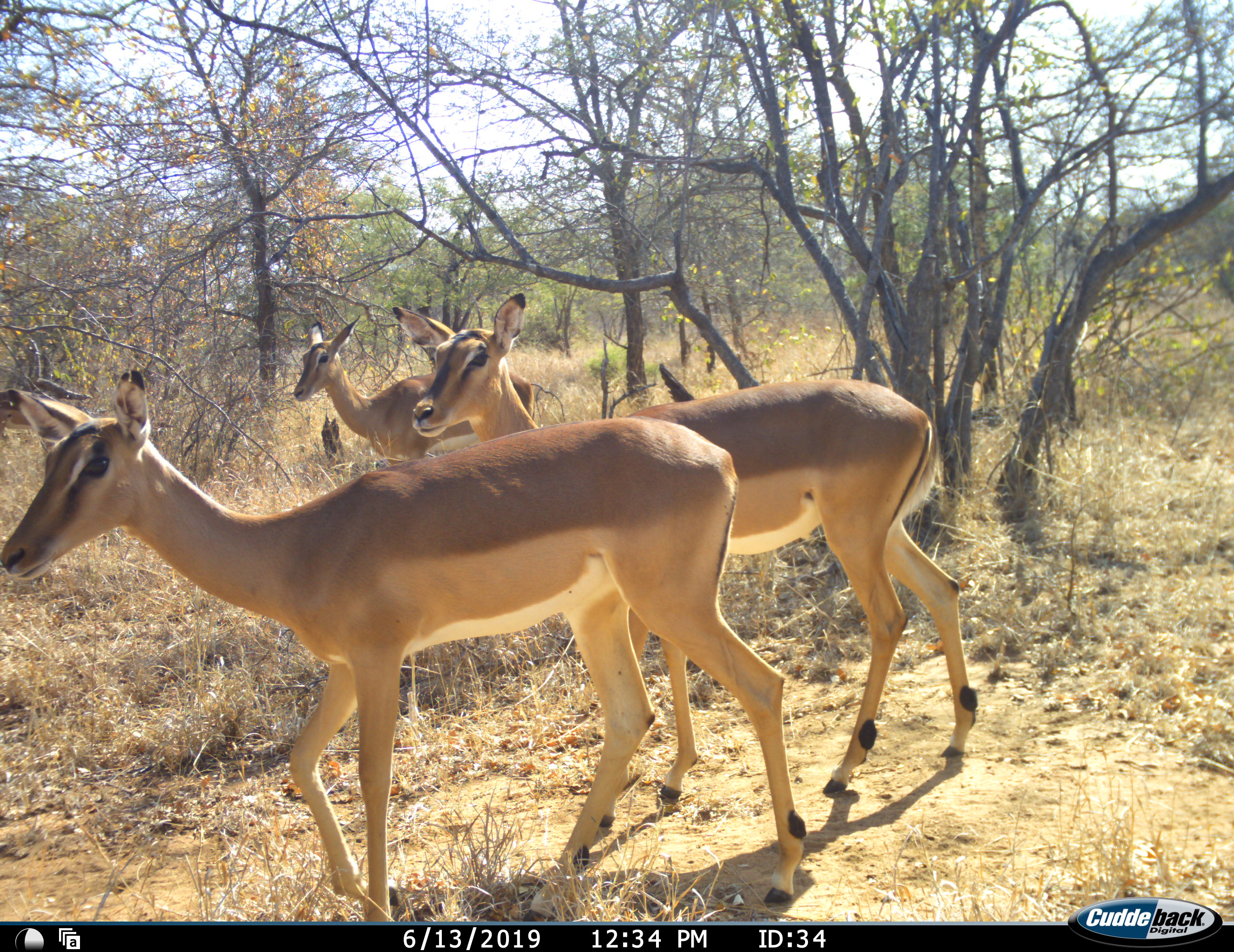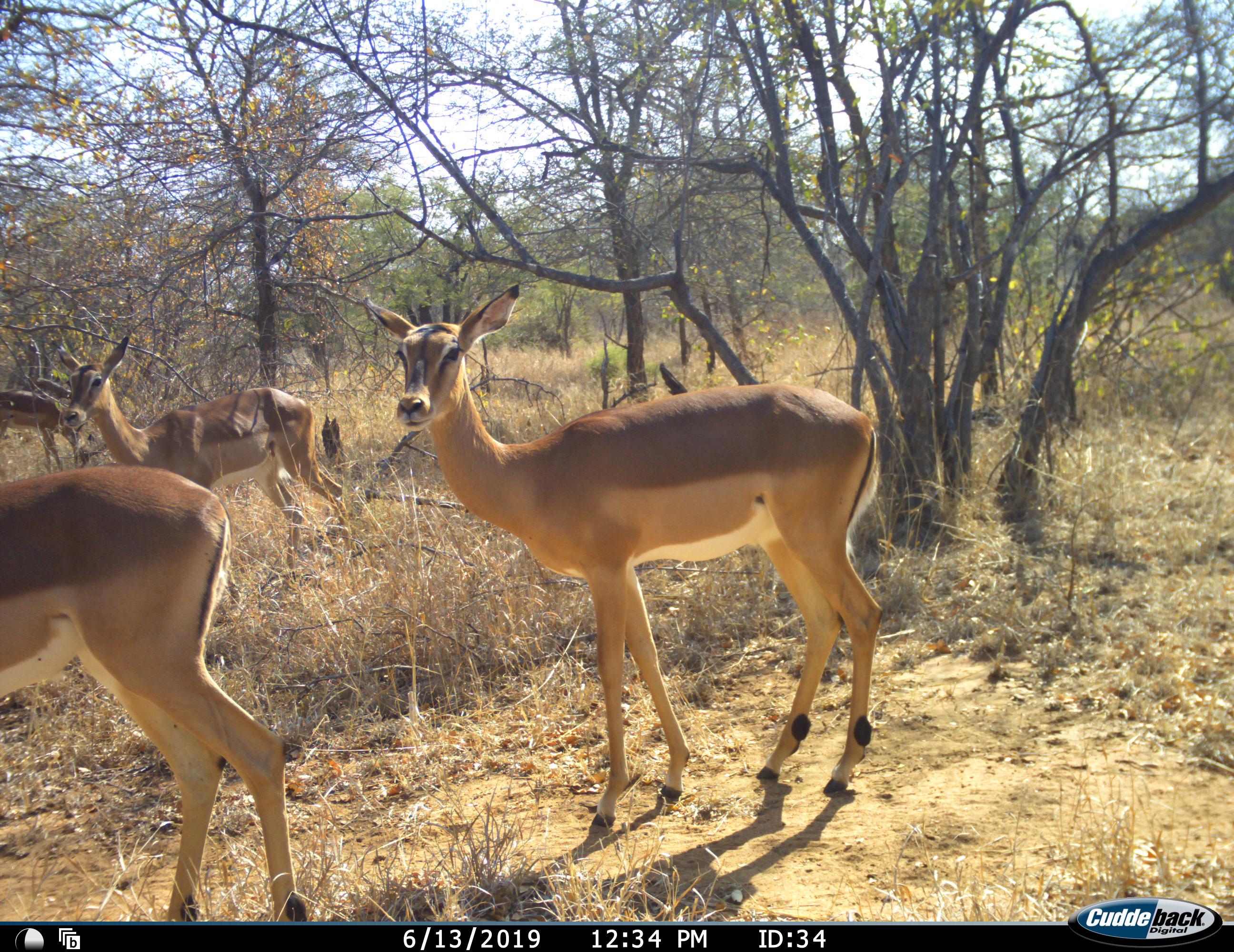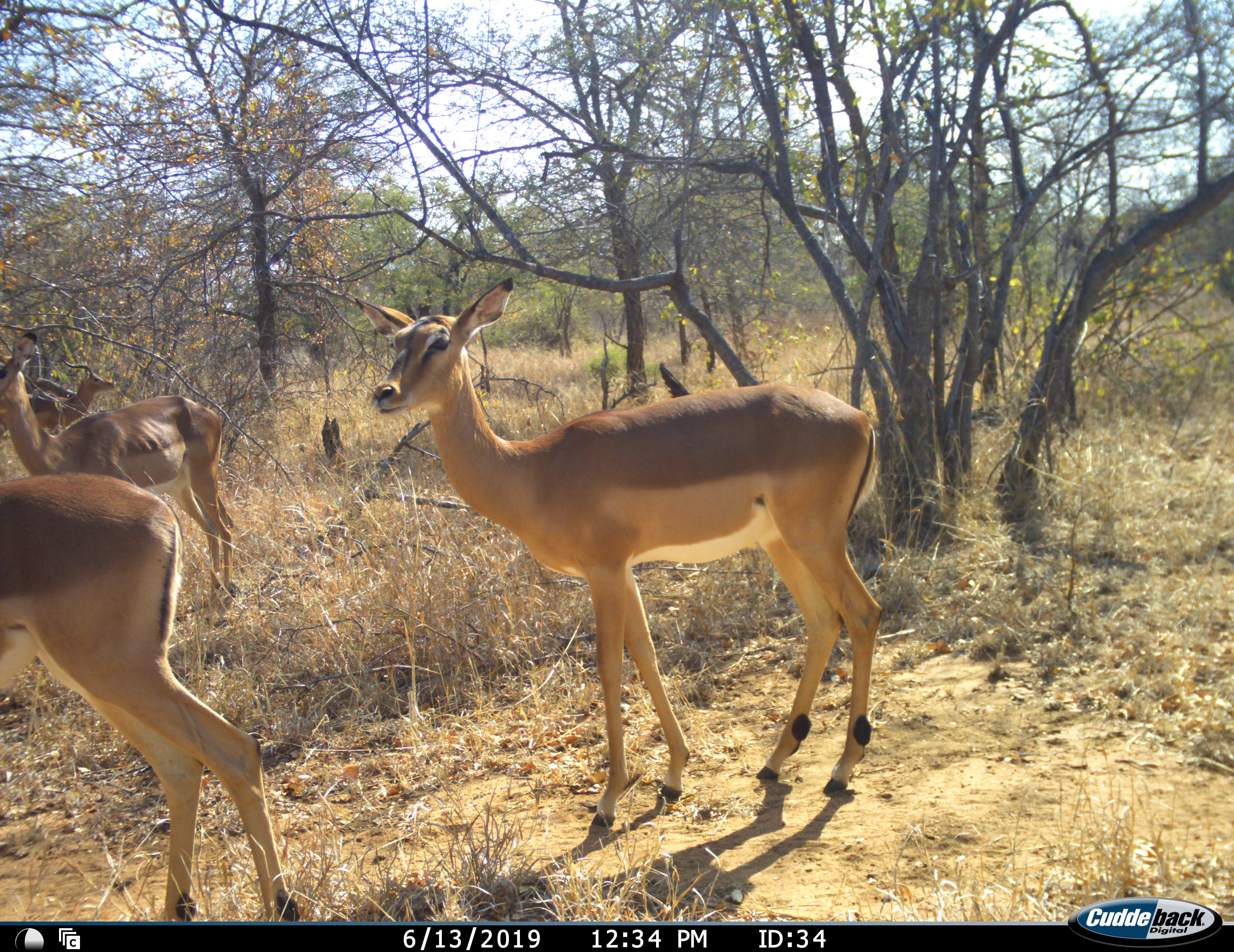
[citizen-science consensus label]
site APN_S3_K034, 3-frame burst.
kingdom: Animalia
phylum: Chordata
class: Mammalia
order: Artiodactyla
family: Bovidae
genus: Aepyceros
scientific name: Aepyceros melampus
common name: impala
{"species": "impala (Aepyceros melampus)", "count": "4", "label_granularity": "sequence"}